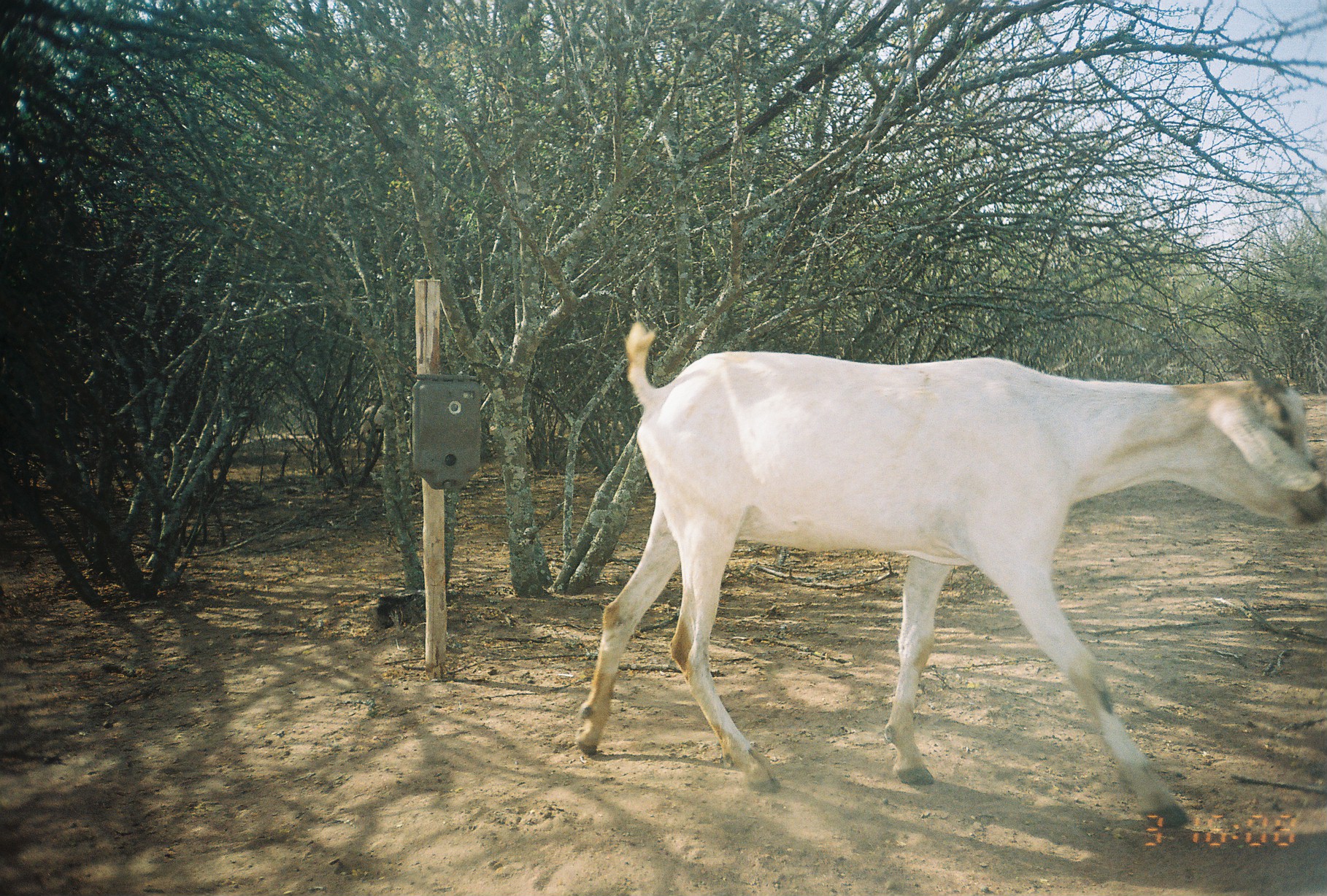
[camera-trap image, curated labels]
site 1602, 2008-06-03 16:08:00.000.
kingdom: Animalia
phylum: Chordata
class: Mammalia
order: Artiodactyla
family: Bovidae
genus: Capra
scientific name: Capra aegagrus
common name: wild goat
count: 1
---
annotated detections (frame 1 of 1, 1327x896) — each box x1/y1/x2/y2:
capra aegagrus: 574/321/1321/828